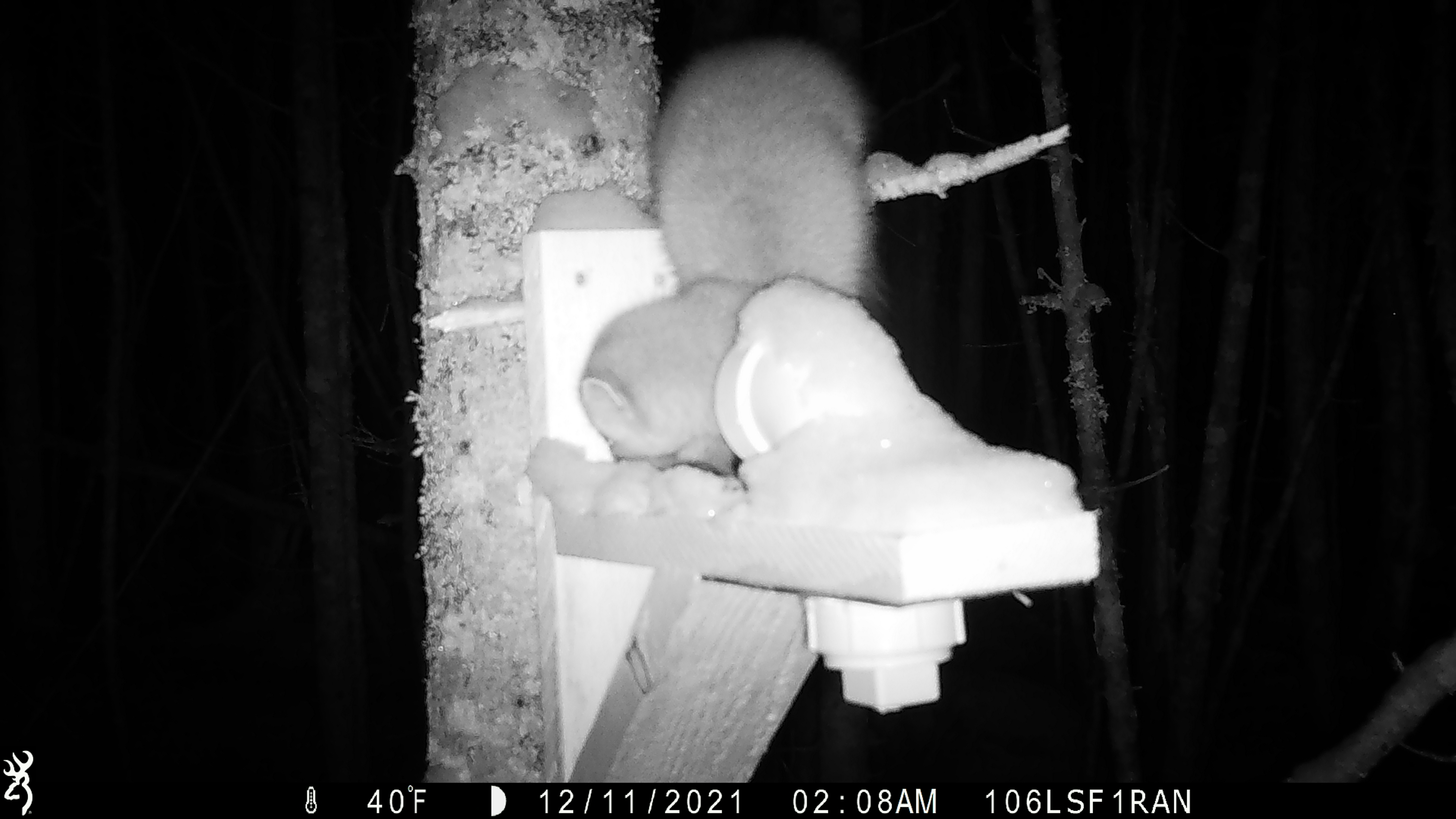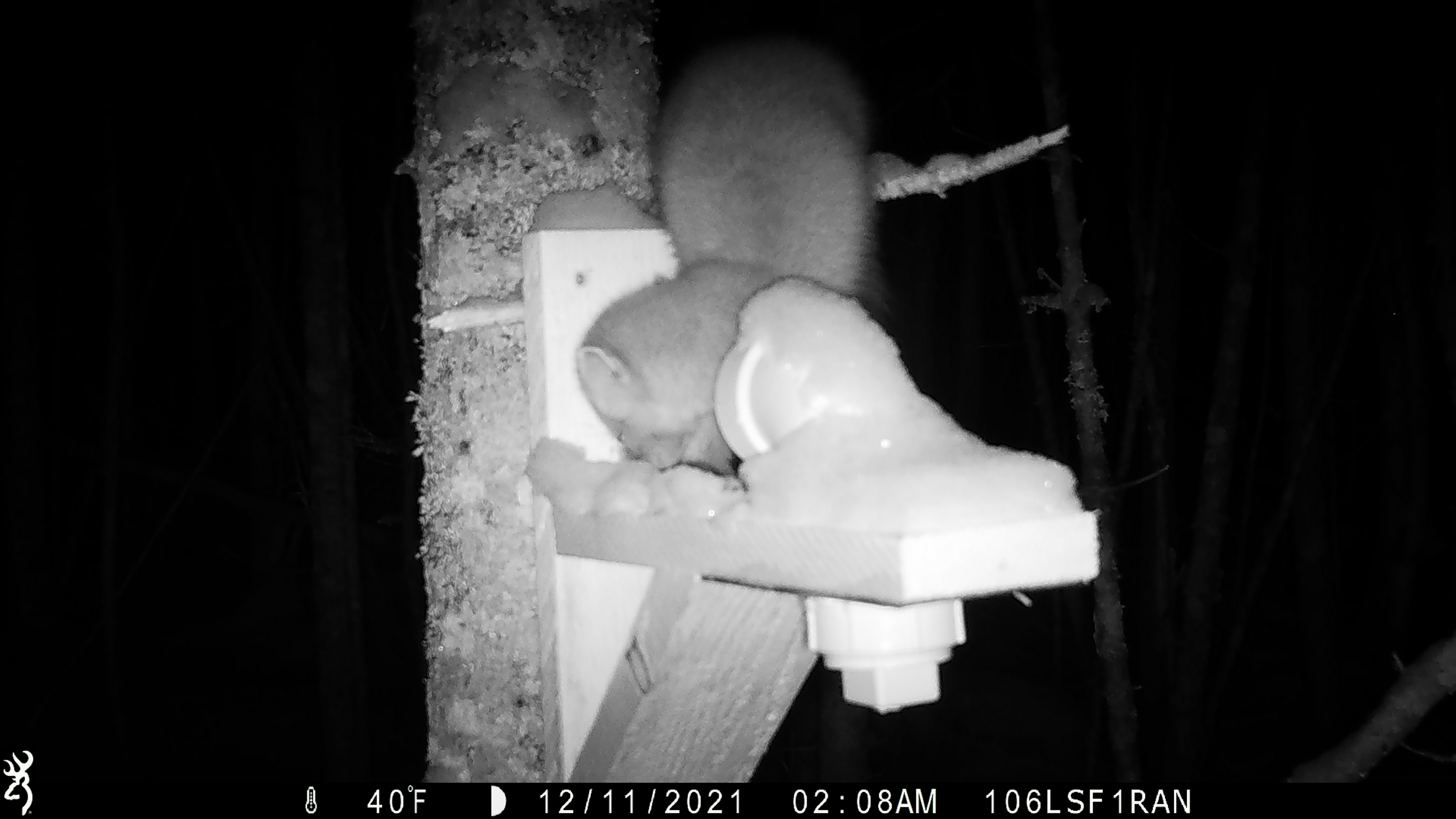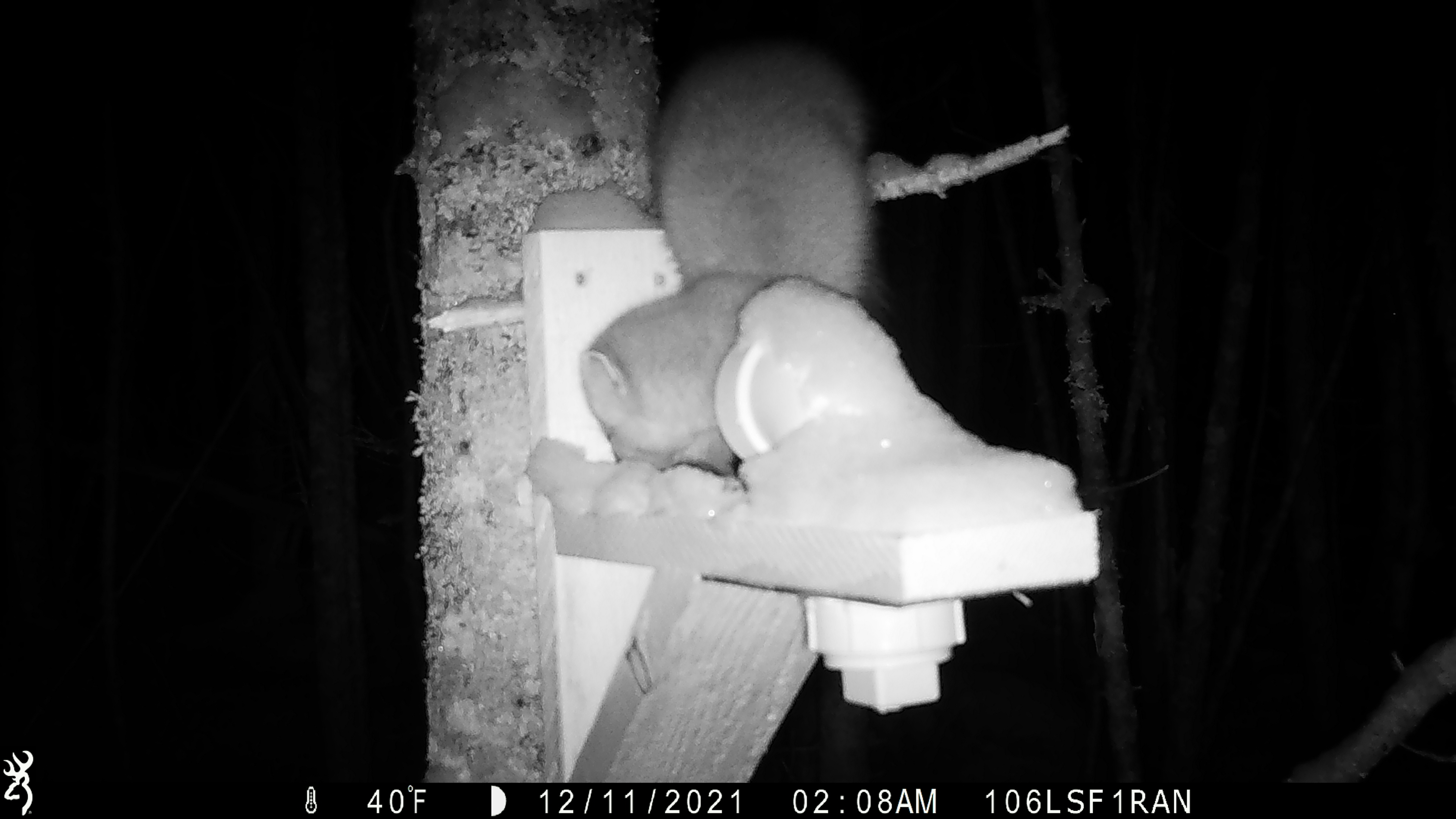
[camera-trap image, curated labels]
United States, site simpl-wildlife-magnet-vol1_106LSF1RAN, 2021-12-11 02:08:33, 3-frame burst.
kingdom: Animalia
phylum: Chordata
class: Mammalia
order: Carnivora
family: Mustelidae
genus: Martes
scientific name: Martes americana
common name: american marten